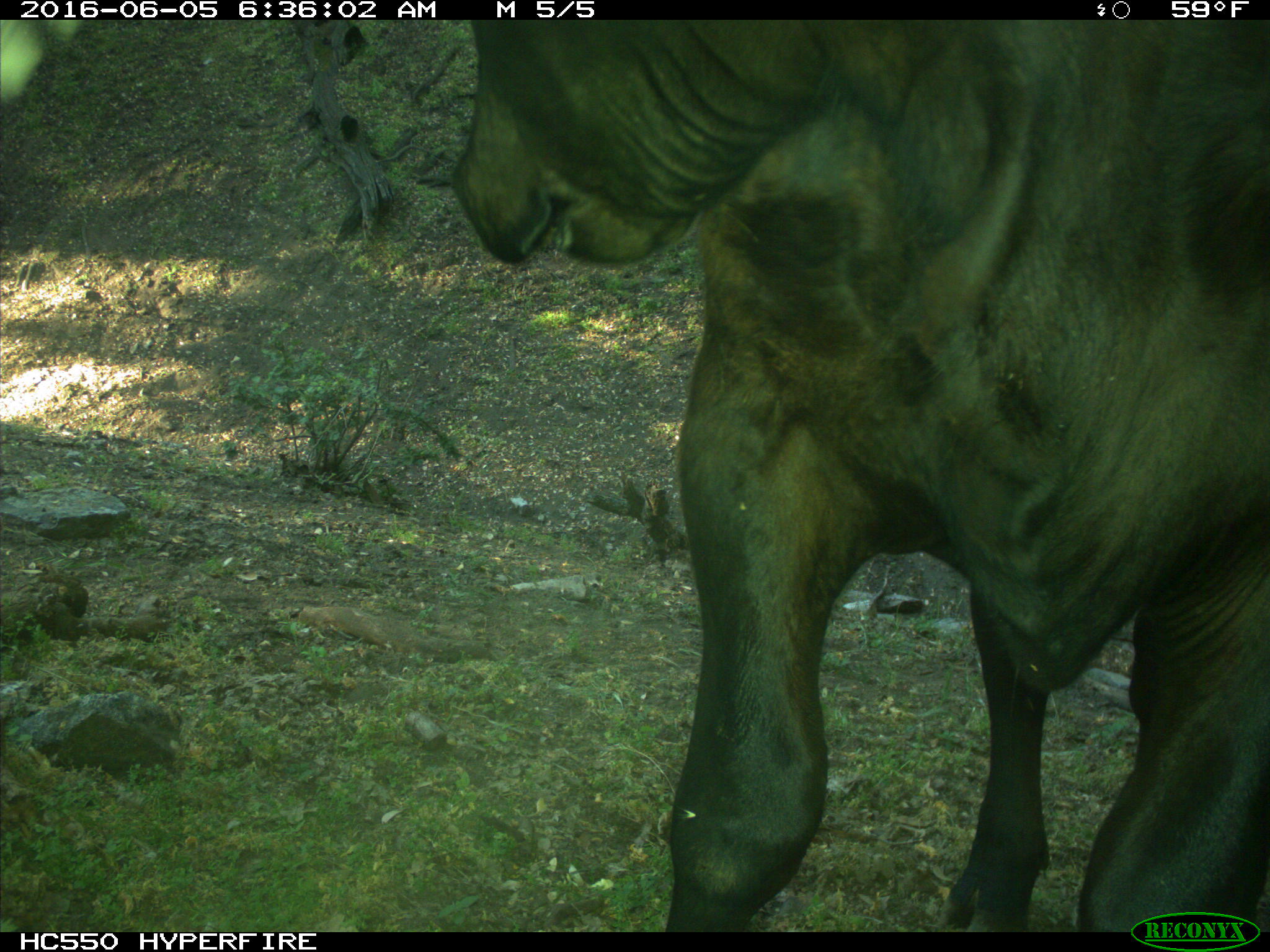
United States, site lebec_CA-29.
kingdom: Animalia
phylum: Chordata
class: Mammalia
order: Artiodactyla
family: Bovidae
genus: Bos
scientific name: Bos taurus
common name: domestic cow